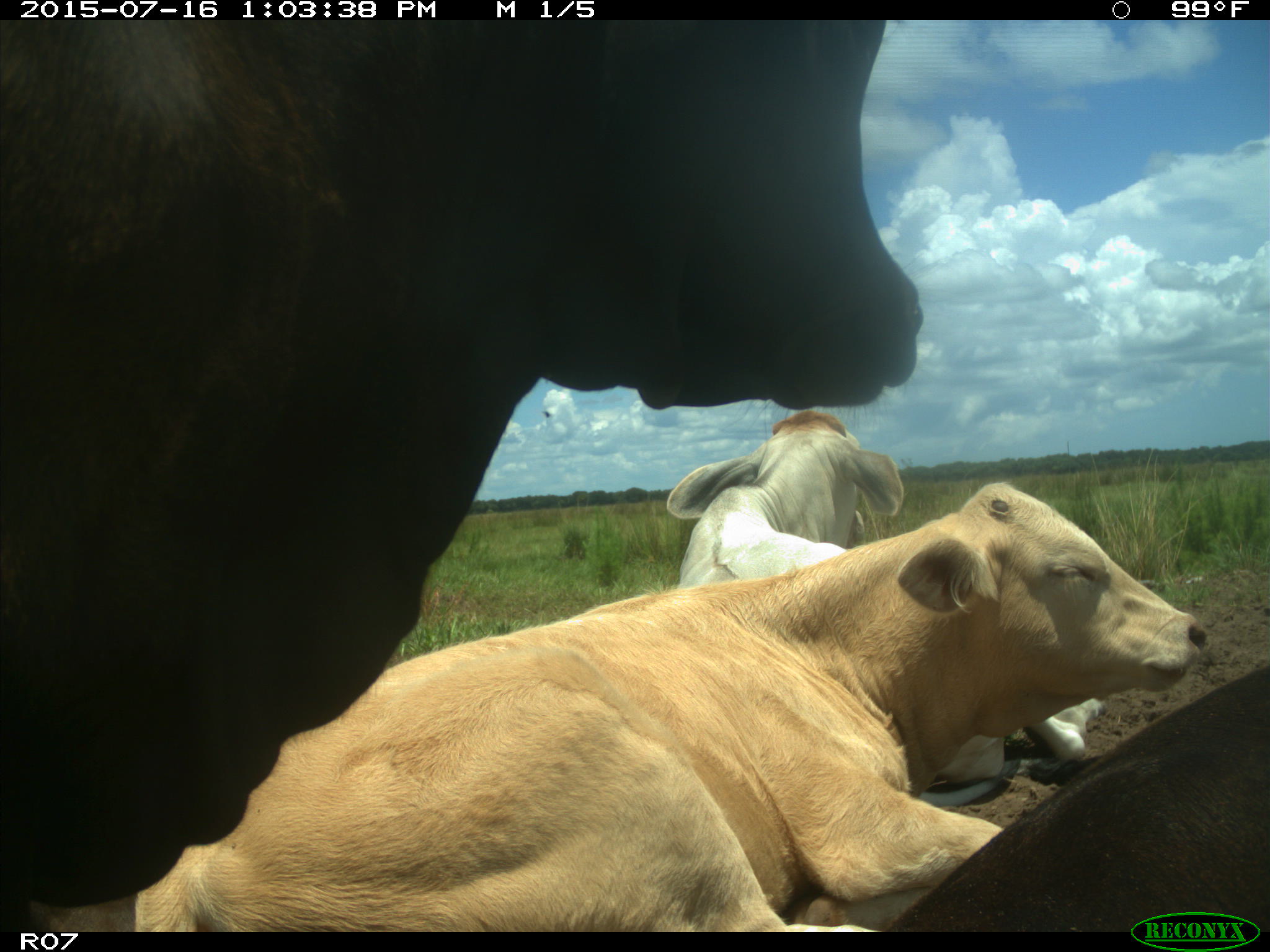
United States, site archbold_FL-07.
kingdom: Animalia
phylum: Chordata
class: Mammalia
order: Artiodactyla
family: Bovidae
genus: Bos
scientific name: Bos taurus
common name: domestic cow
Bos taurus (domestic cow).